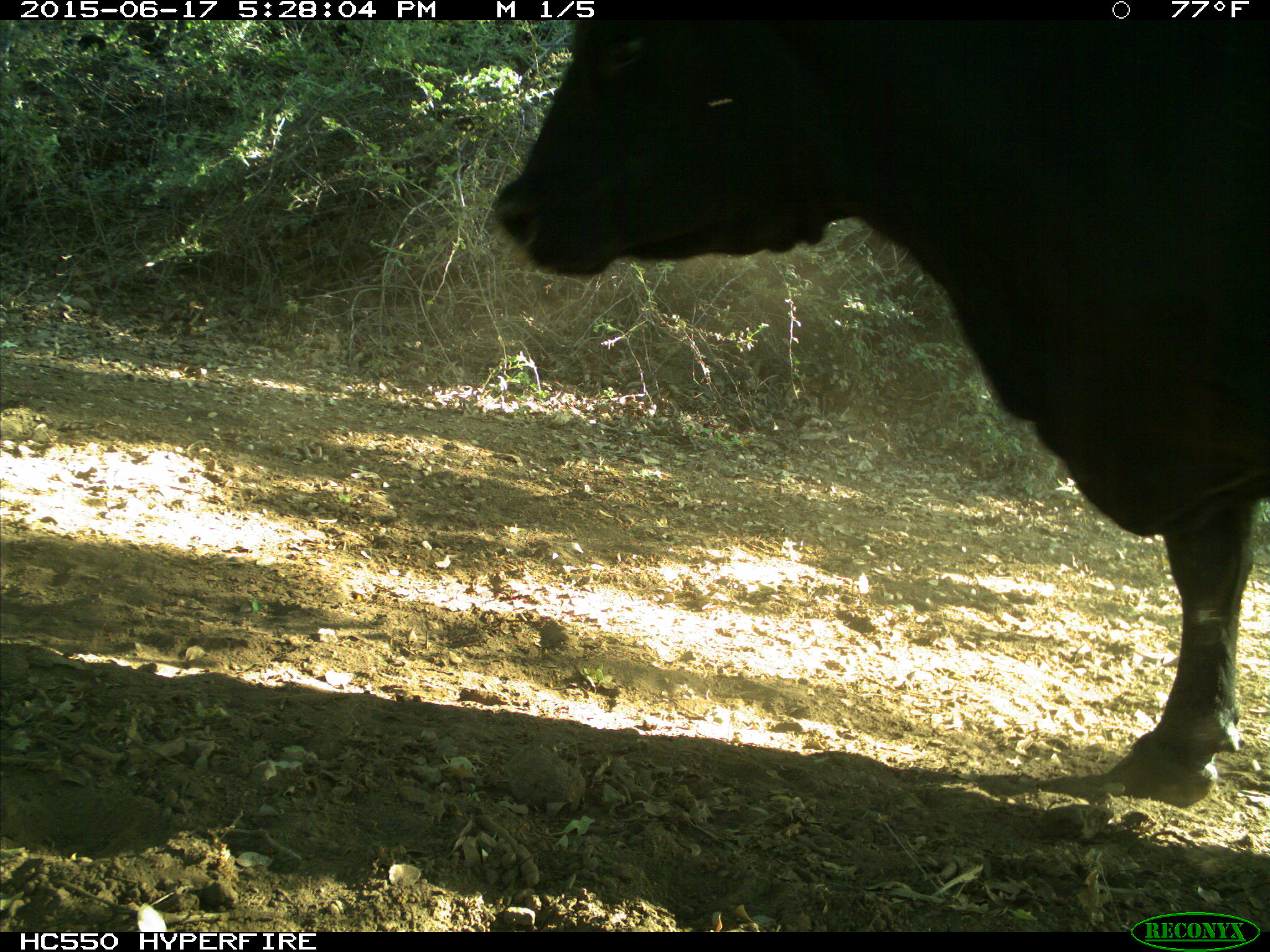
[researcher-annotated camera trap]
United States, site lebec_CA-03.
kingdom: Animalia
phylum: Chordata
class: Mammalia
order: Artiodactyla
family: Bovidae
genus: Bos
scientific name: Bos taurus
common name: domestic cow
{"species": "Bos taurus (domestic cow)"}